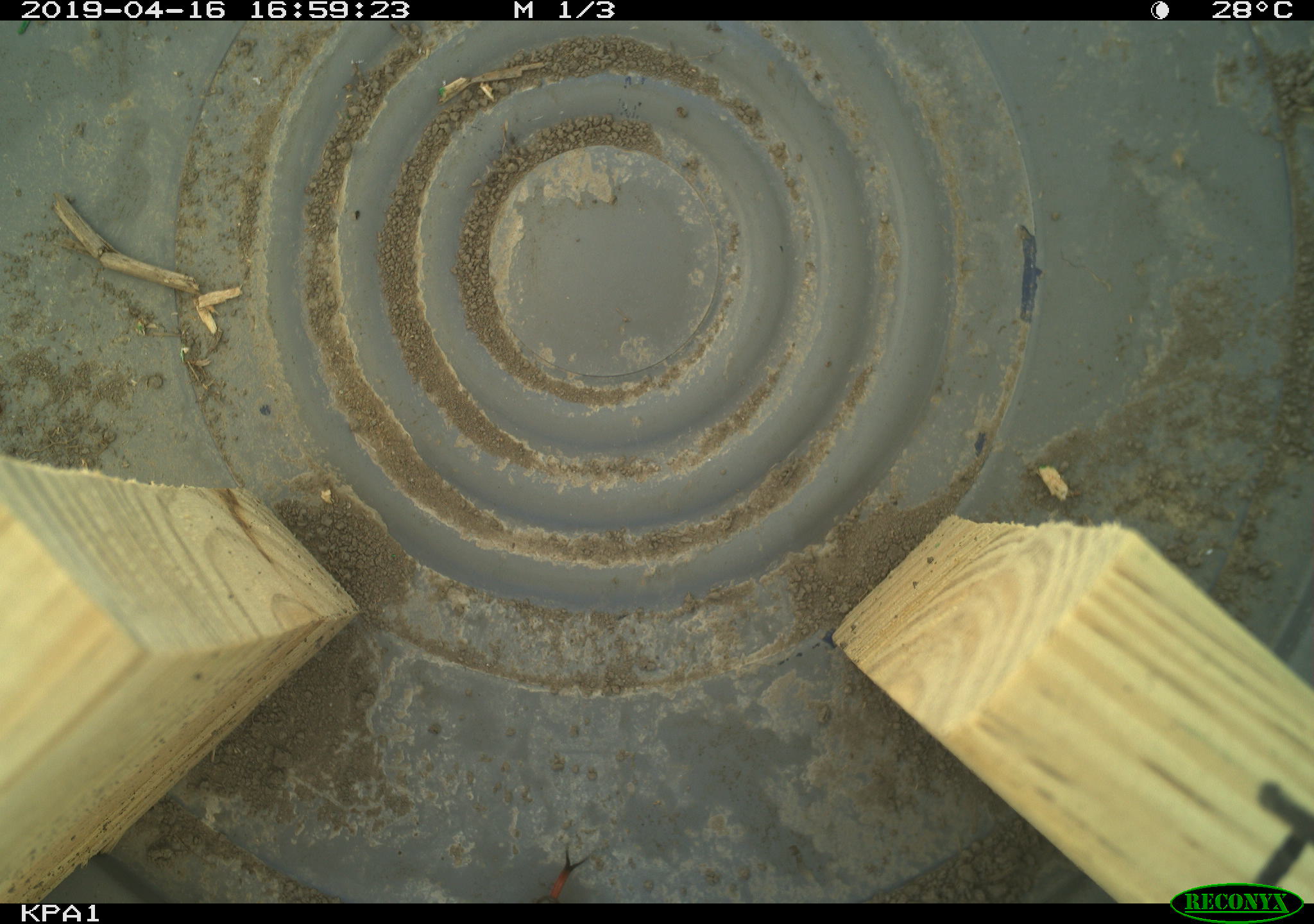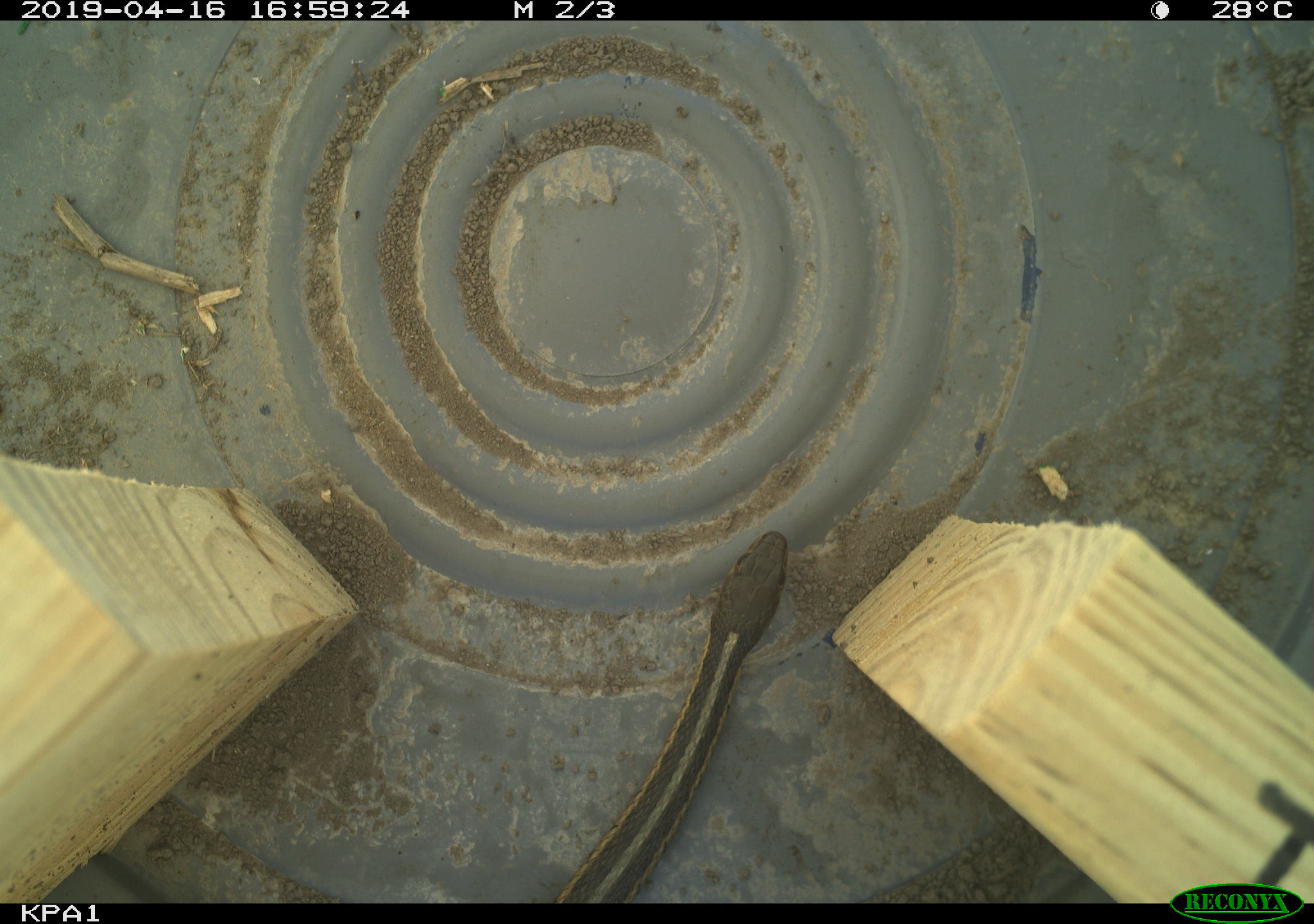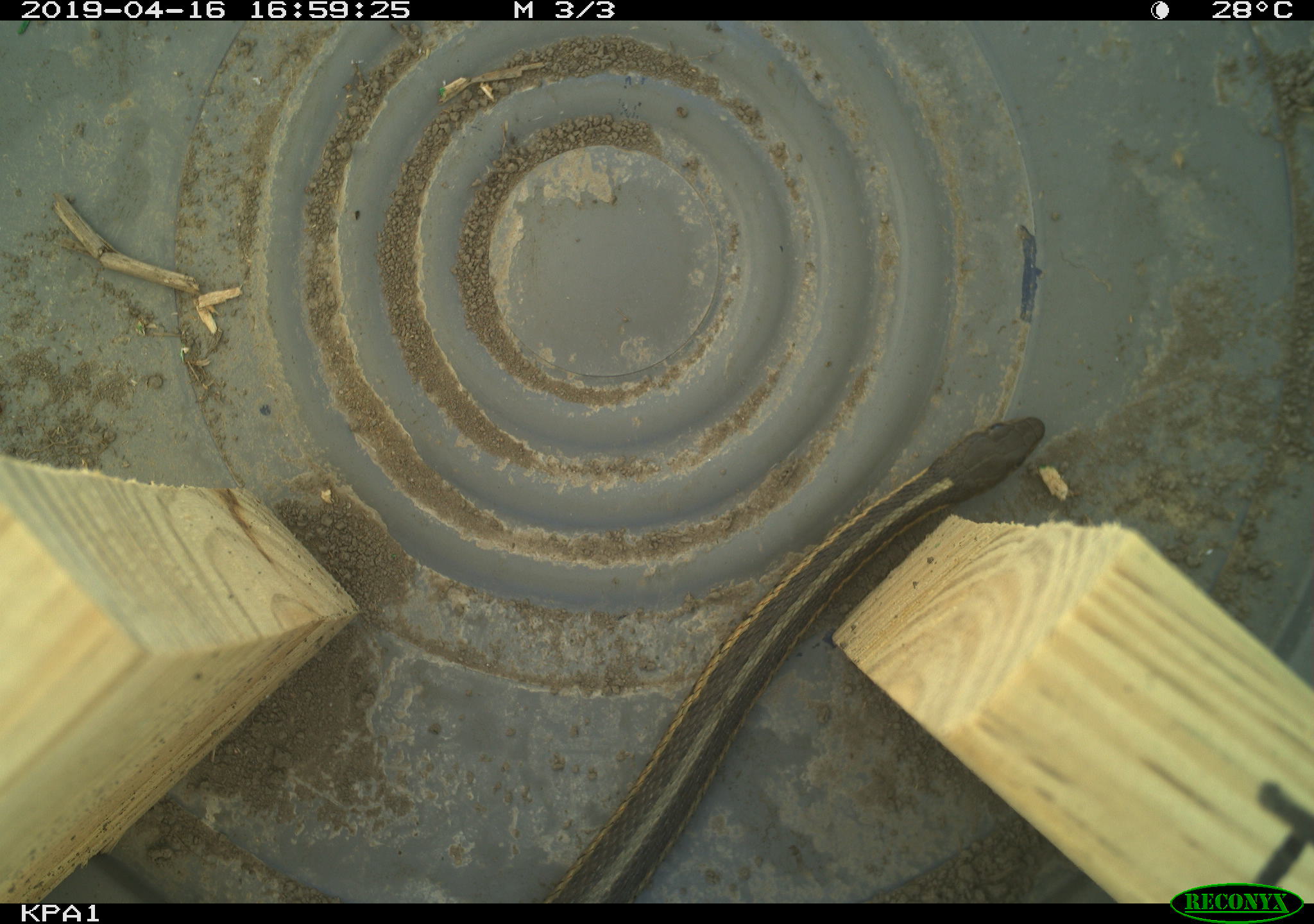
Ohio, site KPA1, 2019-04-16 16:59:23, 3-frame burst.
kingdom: Animalia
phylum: Chordata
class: Reptilia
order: Squamata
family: Colubridae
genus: Thamnophis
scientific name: Thamnophis sirtalis sirtalis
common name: eastern gartersnake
Eastern gartersnake (Thamnophis sirtalis sirtalis).